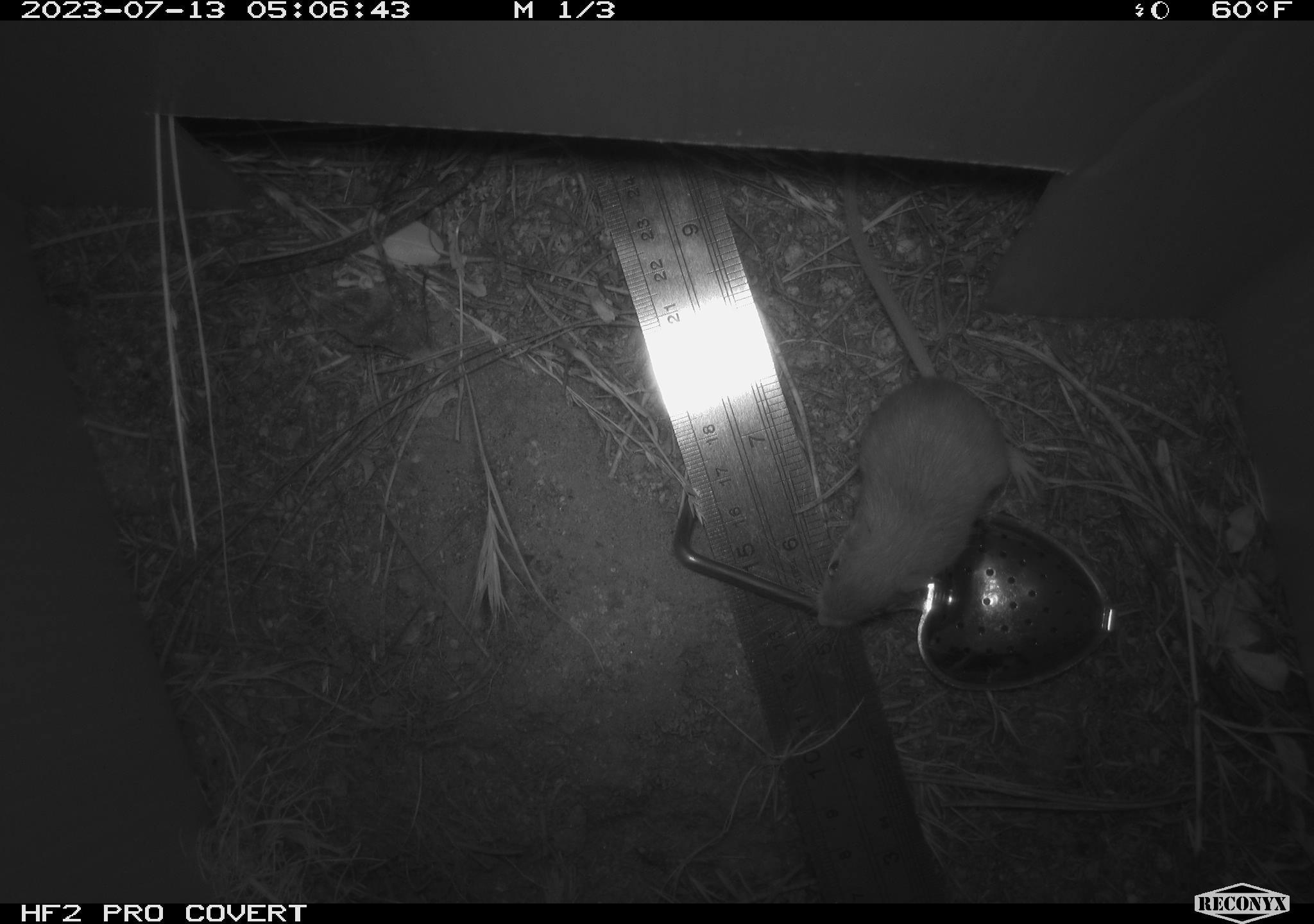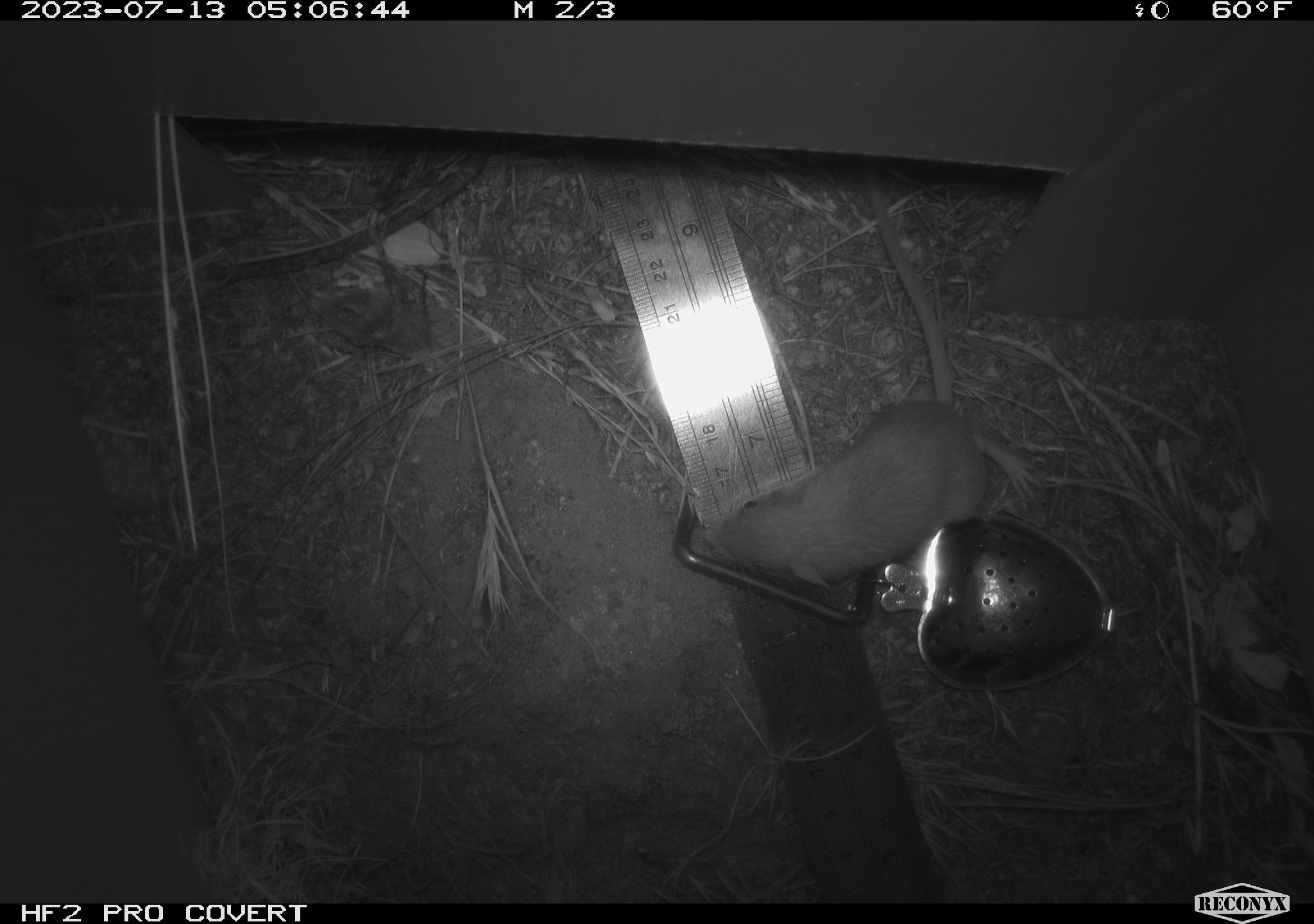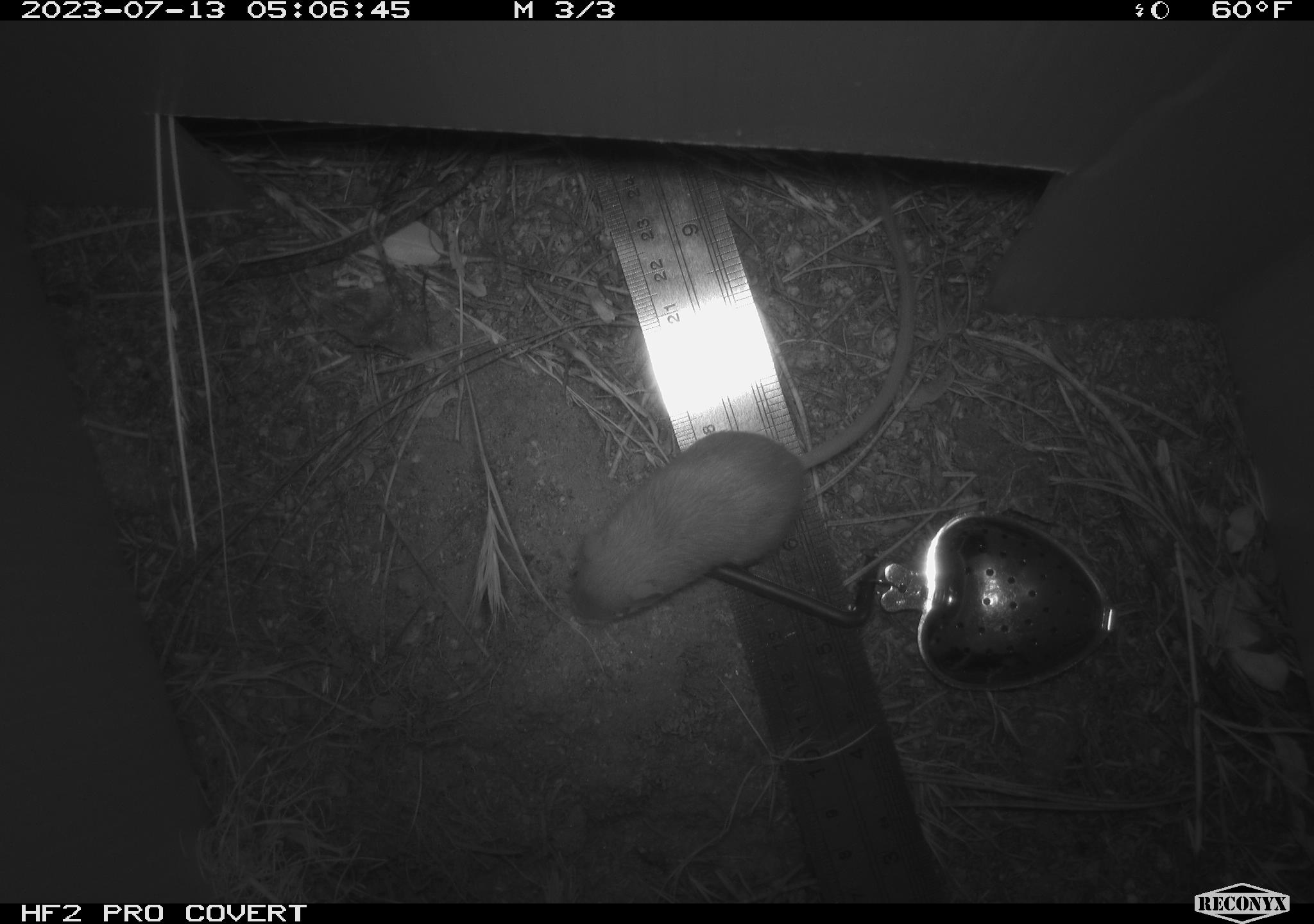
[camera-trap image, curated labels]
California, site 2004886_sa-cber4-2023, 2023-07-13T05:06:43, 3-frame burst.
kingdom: Animalia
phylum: Chordata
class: Mammalia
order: Rodentia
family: Heteromyidae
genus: Dipodomys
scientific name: Dipodomys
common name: kangaroo rats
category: dipodomys species